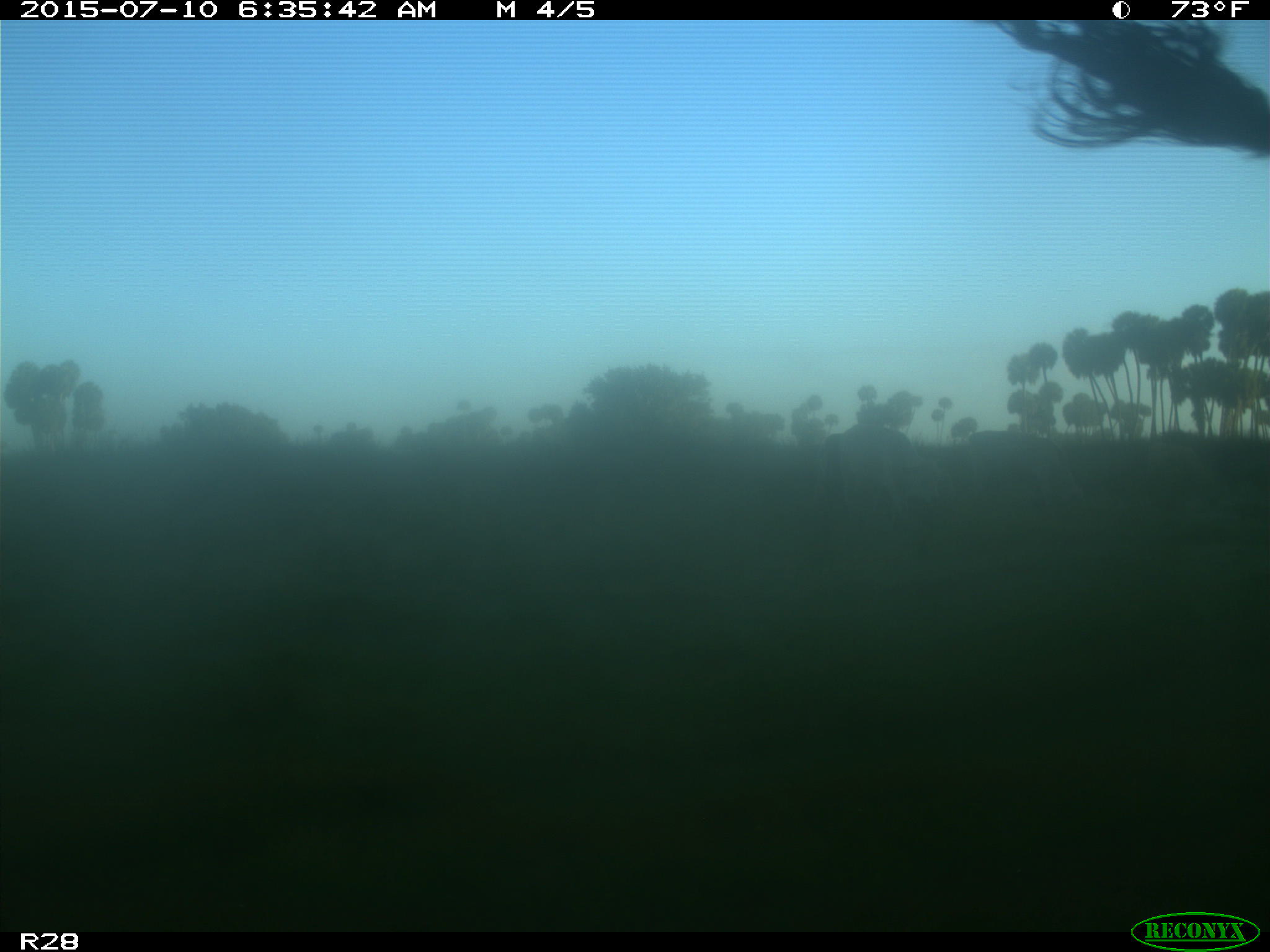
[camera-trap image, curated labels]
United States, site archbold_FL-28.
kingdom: Animalia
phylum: Chordata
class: Mammalia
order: Artiodactyla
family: Bovidae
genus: Bos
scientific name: Bos taurus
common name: domestic cow